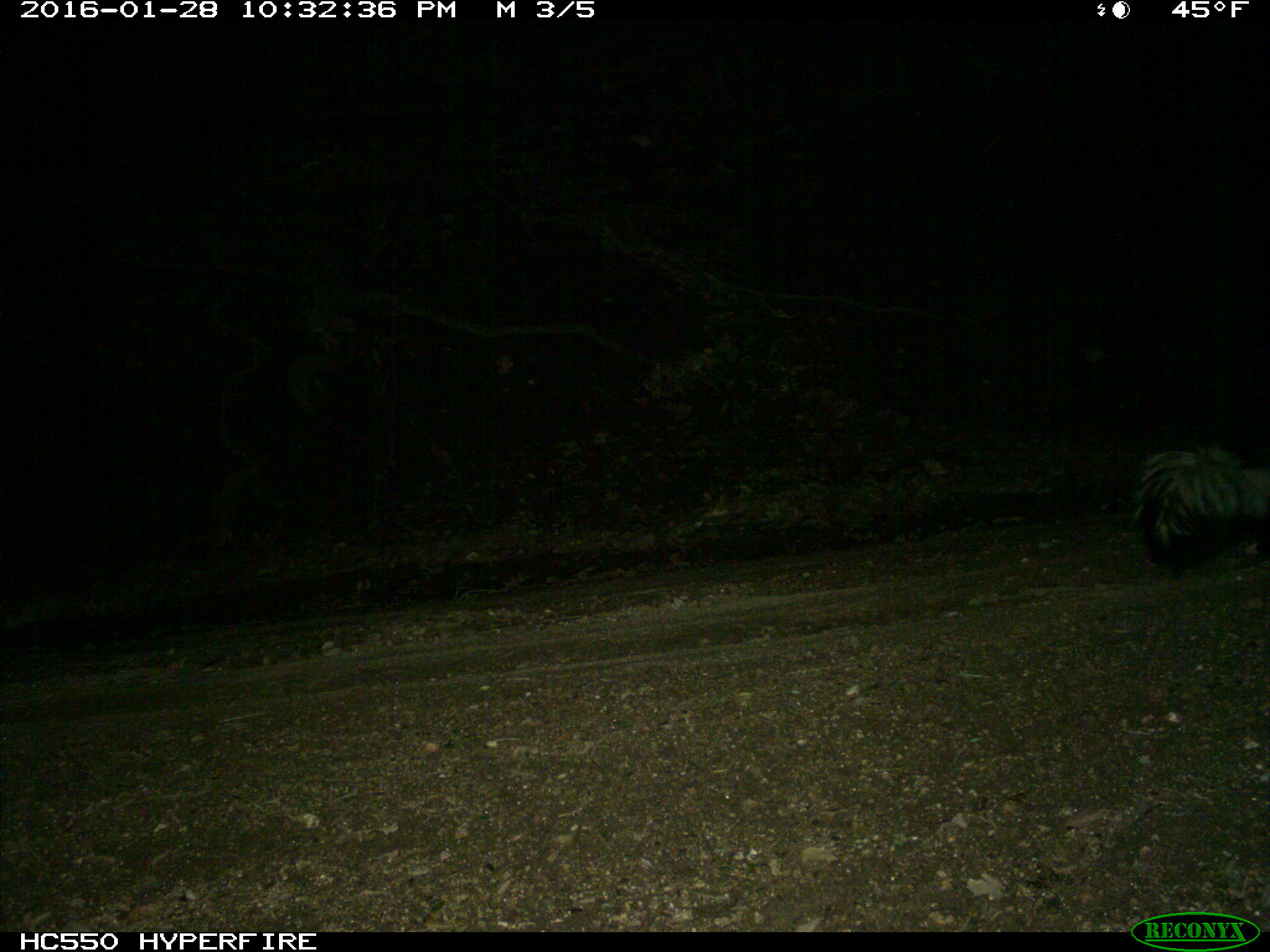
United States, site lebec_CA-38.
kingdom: Animalia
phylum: Chordata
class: Mammalia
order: Carnivora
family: Mephitidae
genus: Mephitis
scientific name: Mephitis mephitis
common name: striped skunk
Mephitis mephitis (striped skunk).